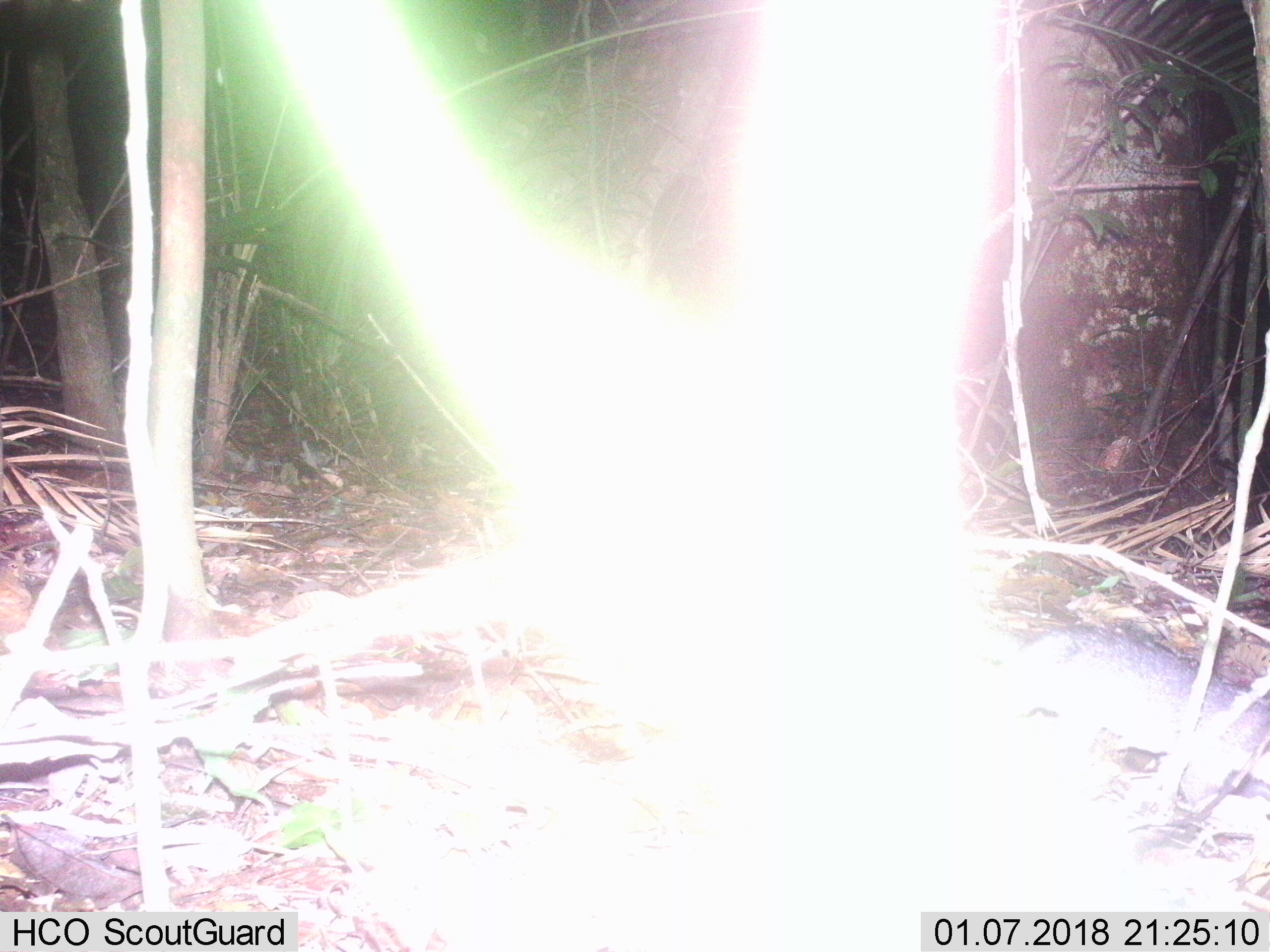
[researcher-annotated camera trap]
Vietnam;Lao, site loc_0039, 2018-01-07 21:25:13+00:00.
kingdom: Animalia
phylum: Chordata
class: Mammalia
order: Carnivora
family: Mustelidae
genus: Melogale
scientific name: Melogale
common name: ferret badger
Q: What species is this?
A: Ferret badger (Melogale).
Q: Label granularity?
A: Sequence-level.